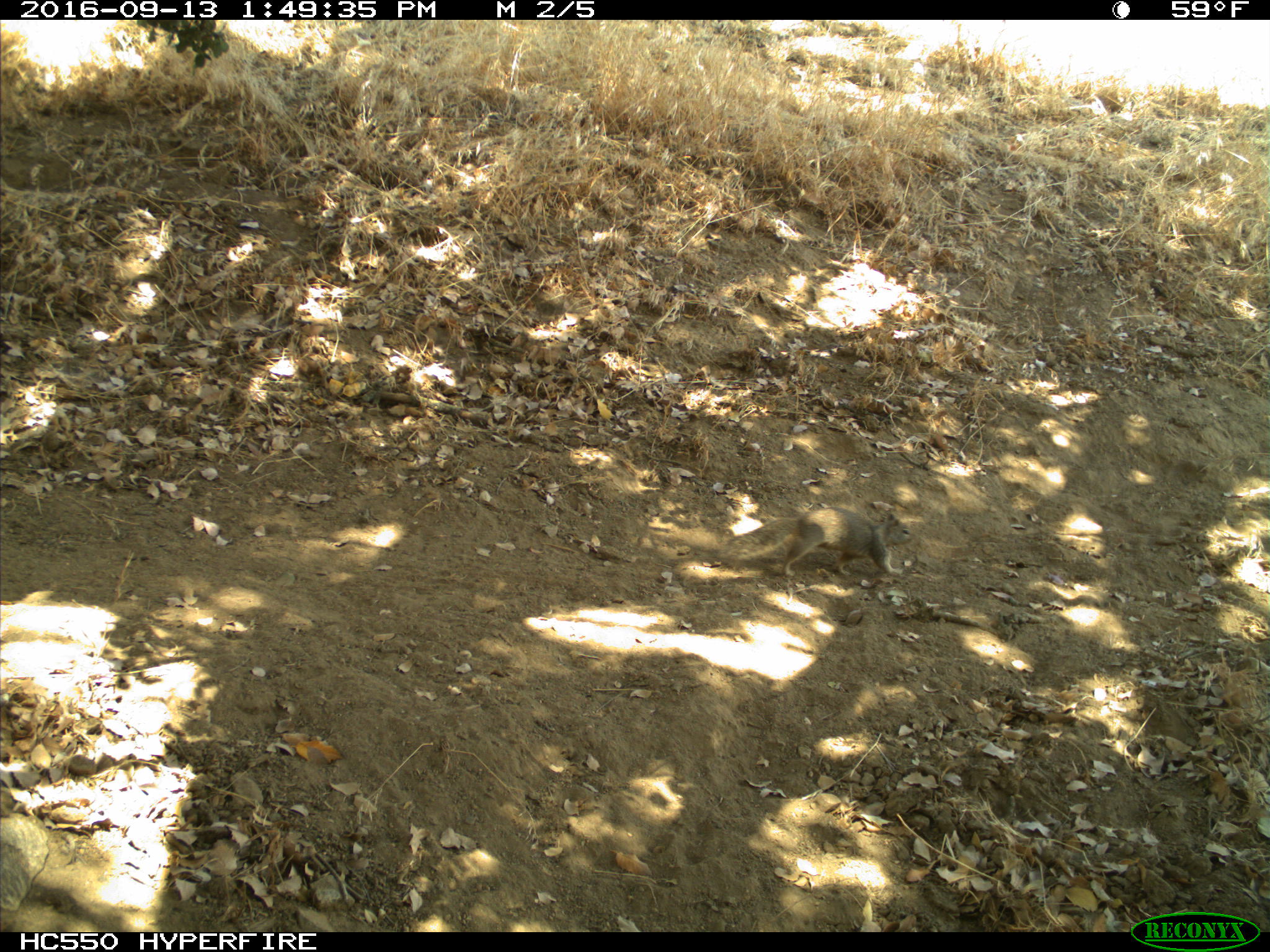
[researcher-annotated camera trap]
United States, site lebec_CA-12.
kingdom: Animalia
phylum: Chordata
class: Mammalia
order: Rodentia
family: Sciuridae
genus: Otospermophilus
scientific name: Otospermophilus beecheyi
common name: california ground squirrel